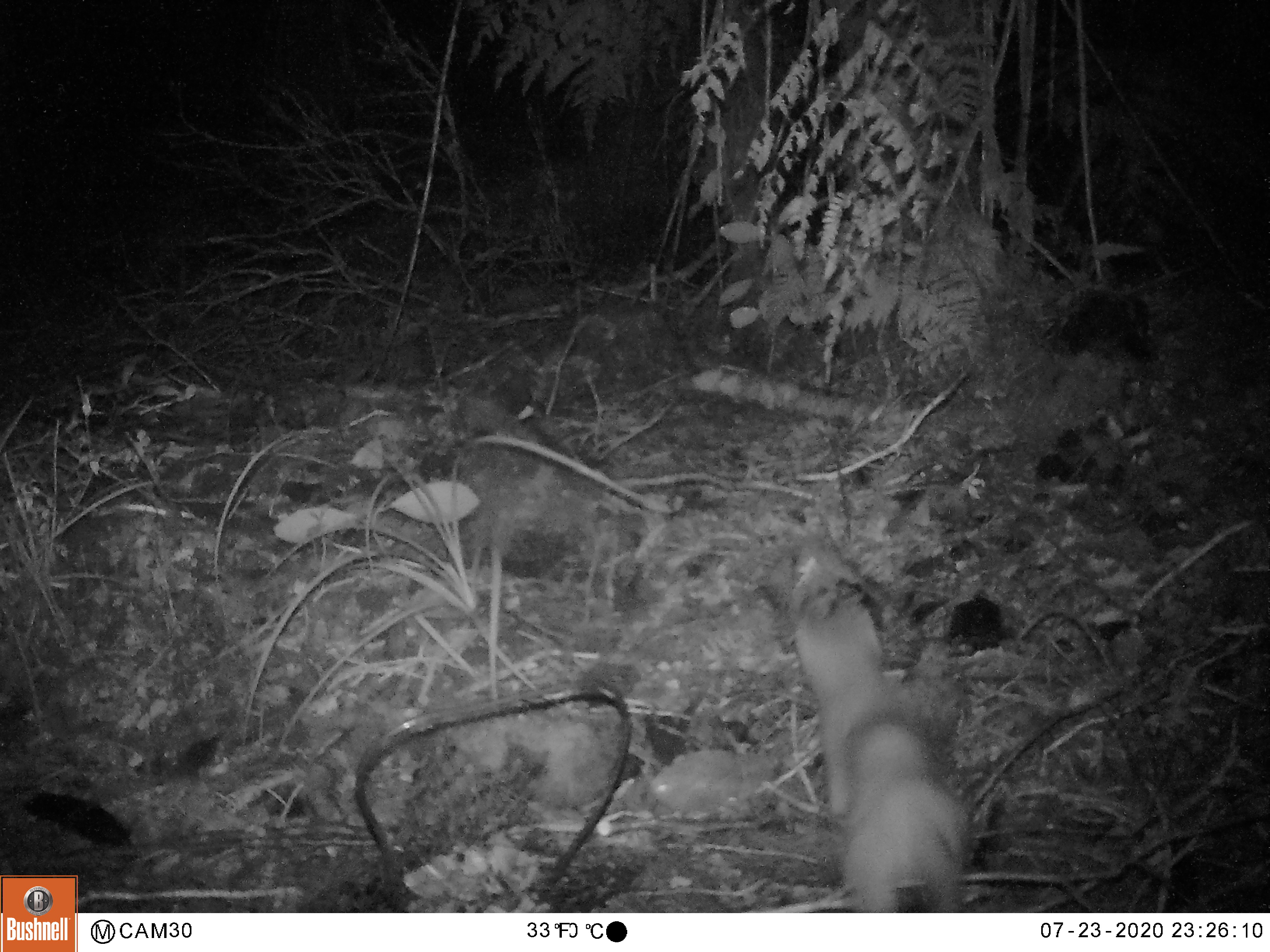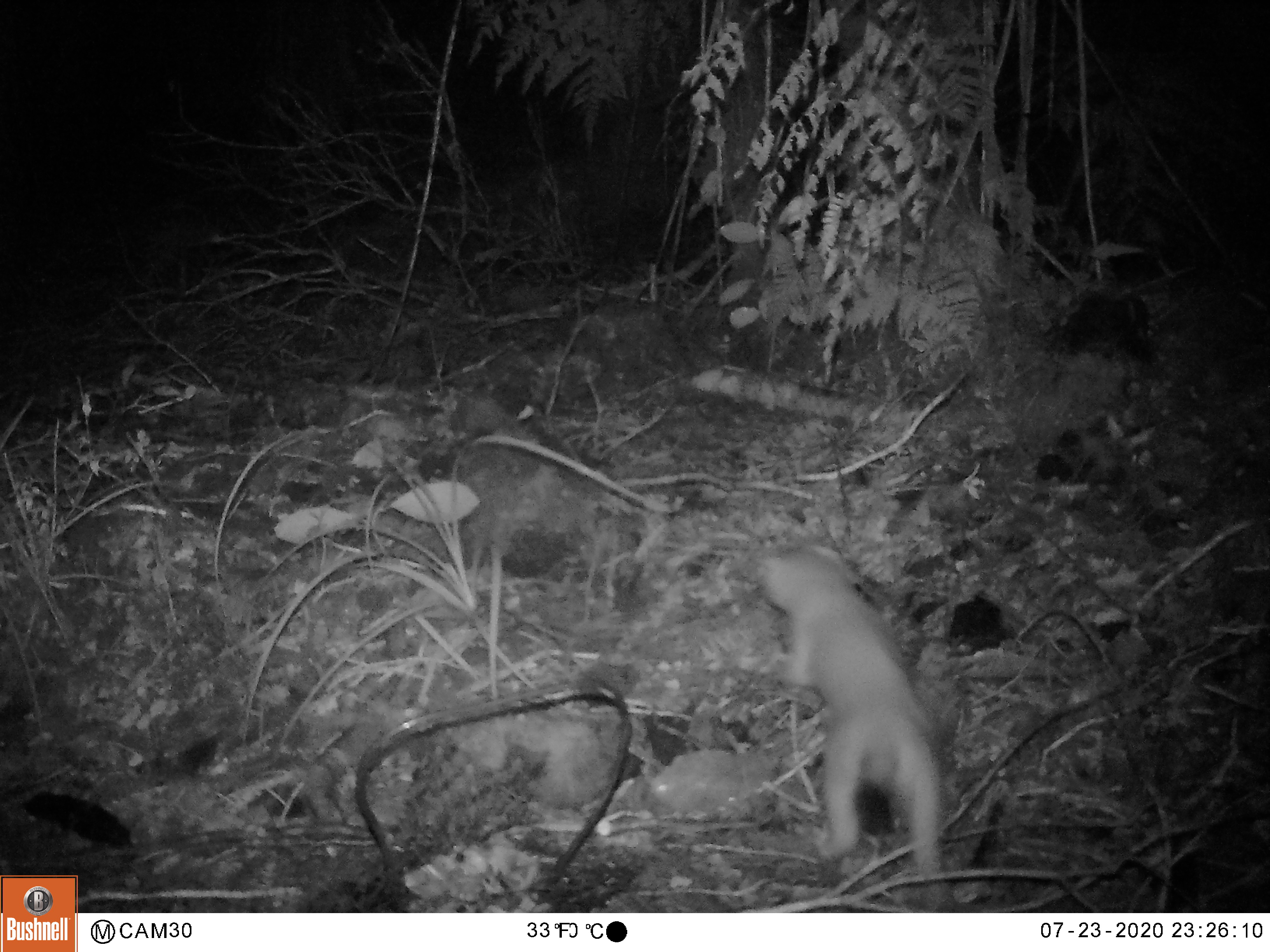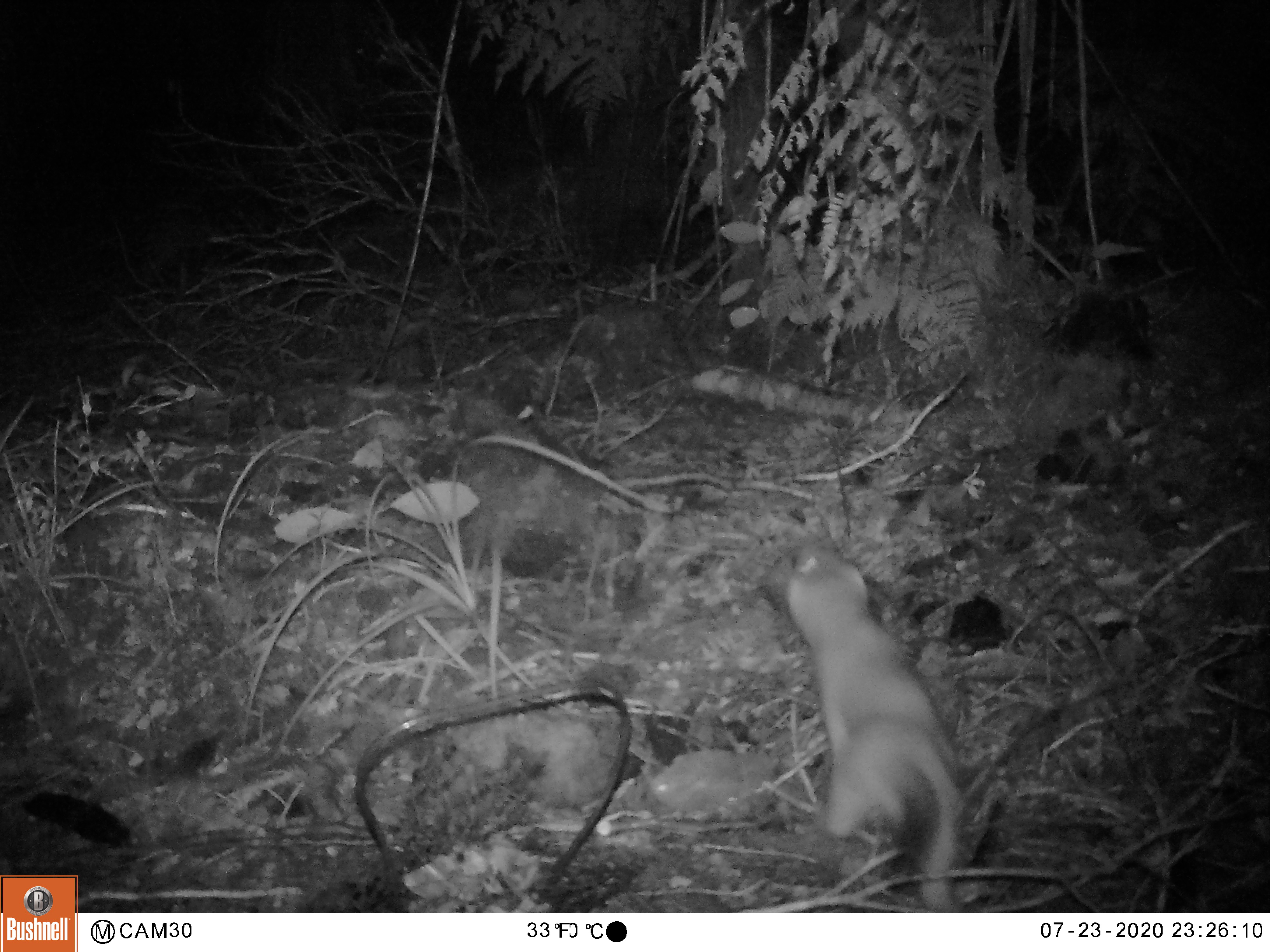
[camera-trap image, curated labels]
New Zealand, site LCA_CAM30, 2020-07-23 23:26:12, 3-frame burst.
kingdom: Animalia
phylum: Chordata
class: Mammalia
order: Carnivora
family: Mustelidae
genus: Mustela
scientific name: Mustela erminea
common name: stoat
Stoat (Mustela erminea).